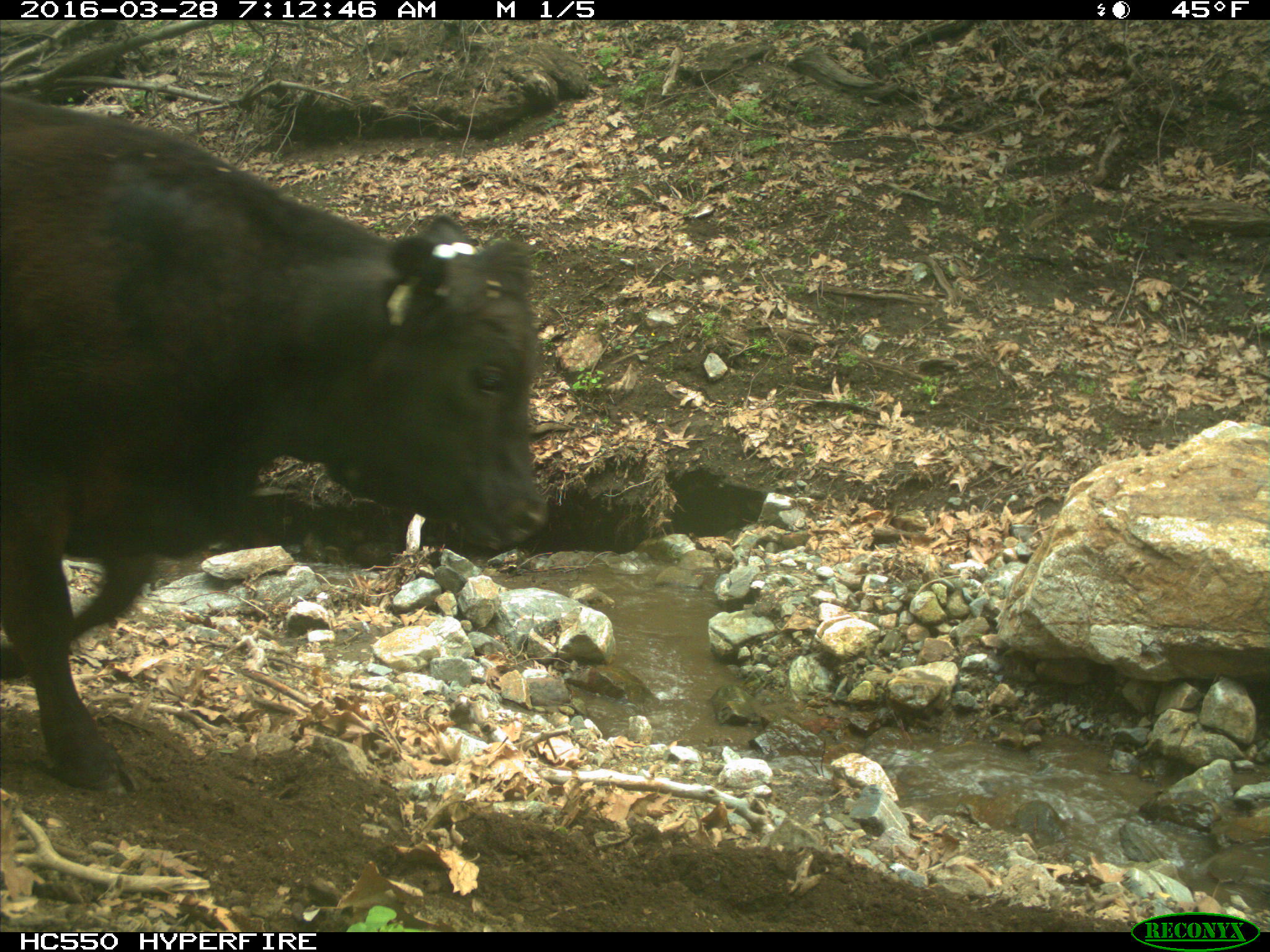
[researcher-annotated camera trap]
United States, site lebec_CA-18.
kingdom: Animalia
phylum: Chordata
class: Mammalia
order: Artiodactyla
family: Bovidae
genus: Bos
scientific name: Bos taurus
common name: domestic cow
Bos taurus (domestic cow).